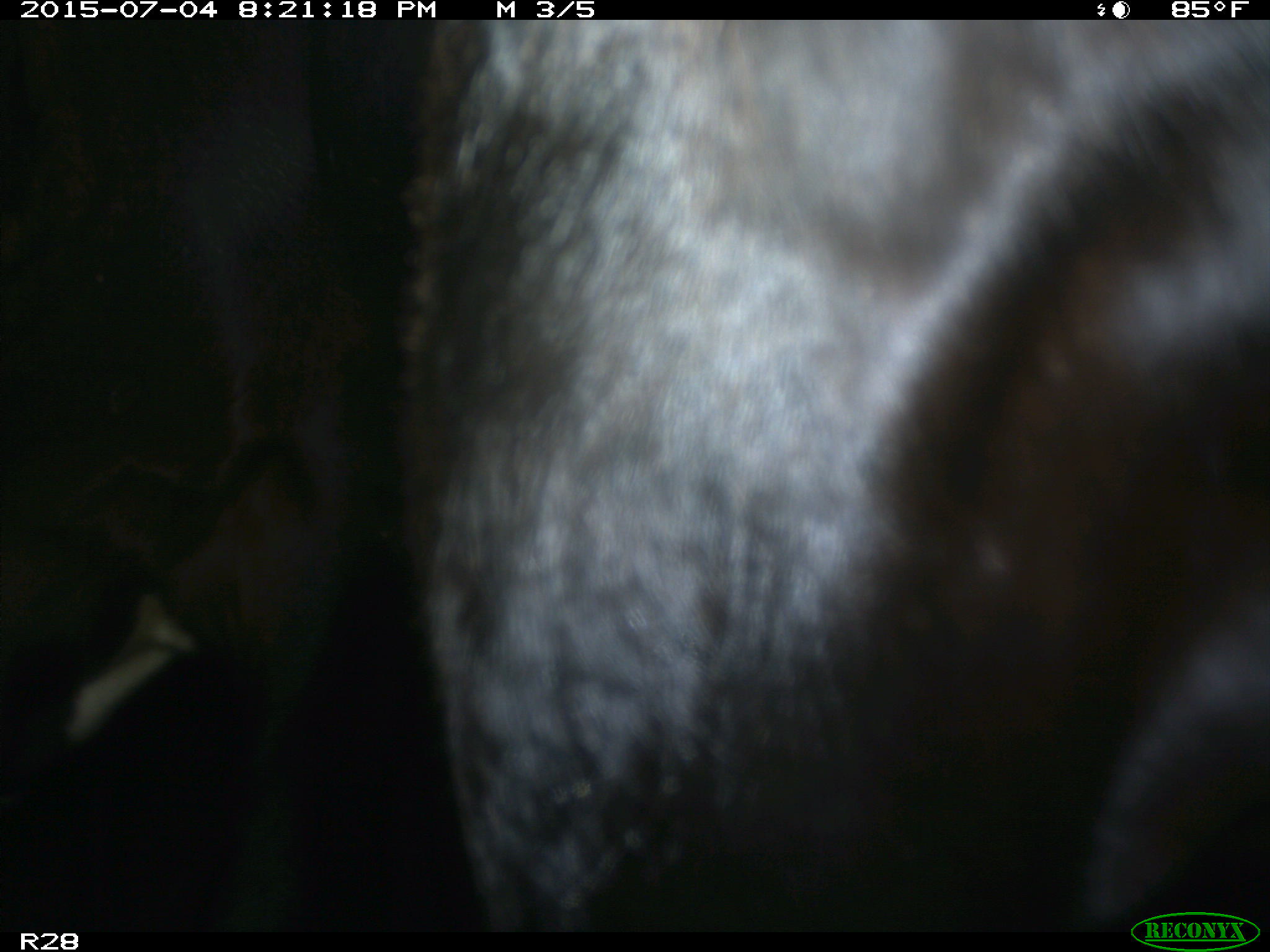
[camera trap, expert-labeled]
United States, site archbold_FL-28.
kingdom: Animalia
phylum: Chordata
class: Mammalia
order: Artiodactyla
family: Bovidae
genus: Bos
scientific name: Bos taurus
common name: domestic cow